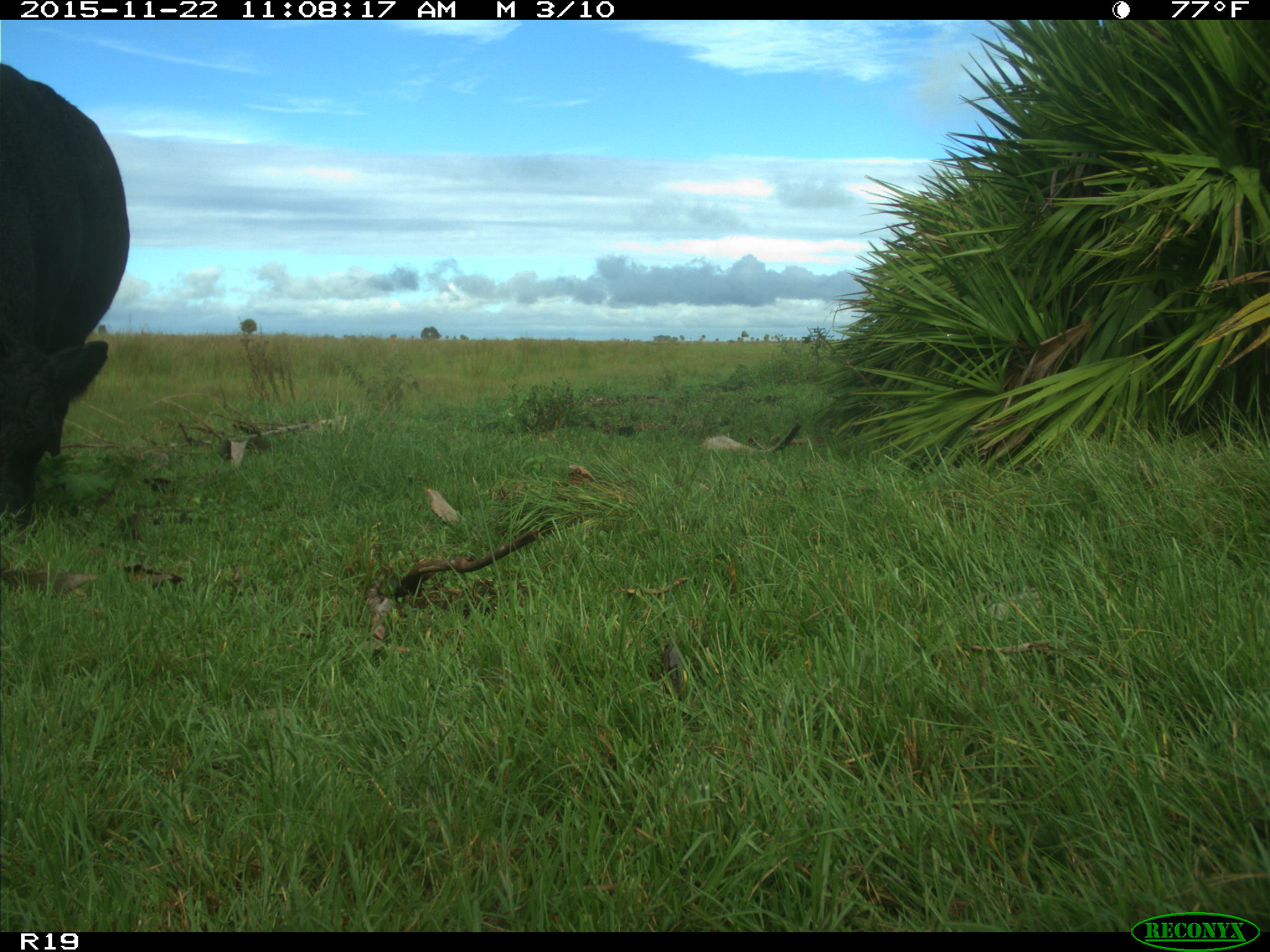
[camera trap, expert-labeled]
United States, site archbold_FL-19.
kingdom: Animalia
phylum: Chordata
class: Mammalia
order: Artiodactyla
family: Bovidae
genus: Bos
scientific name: Bos taurus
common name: domestic cow